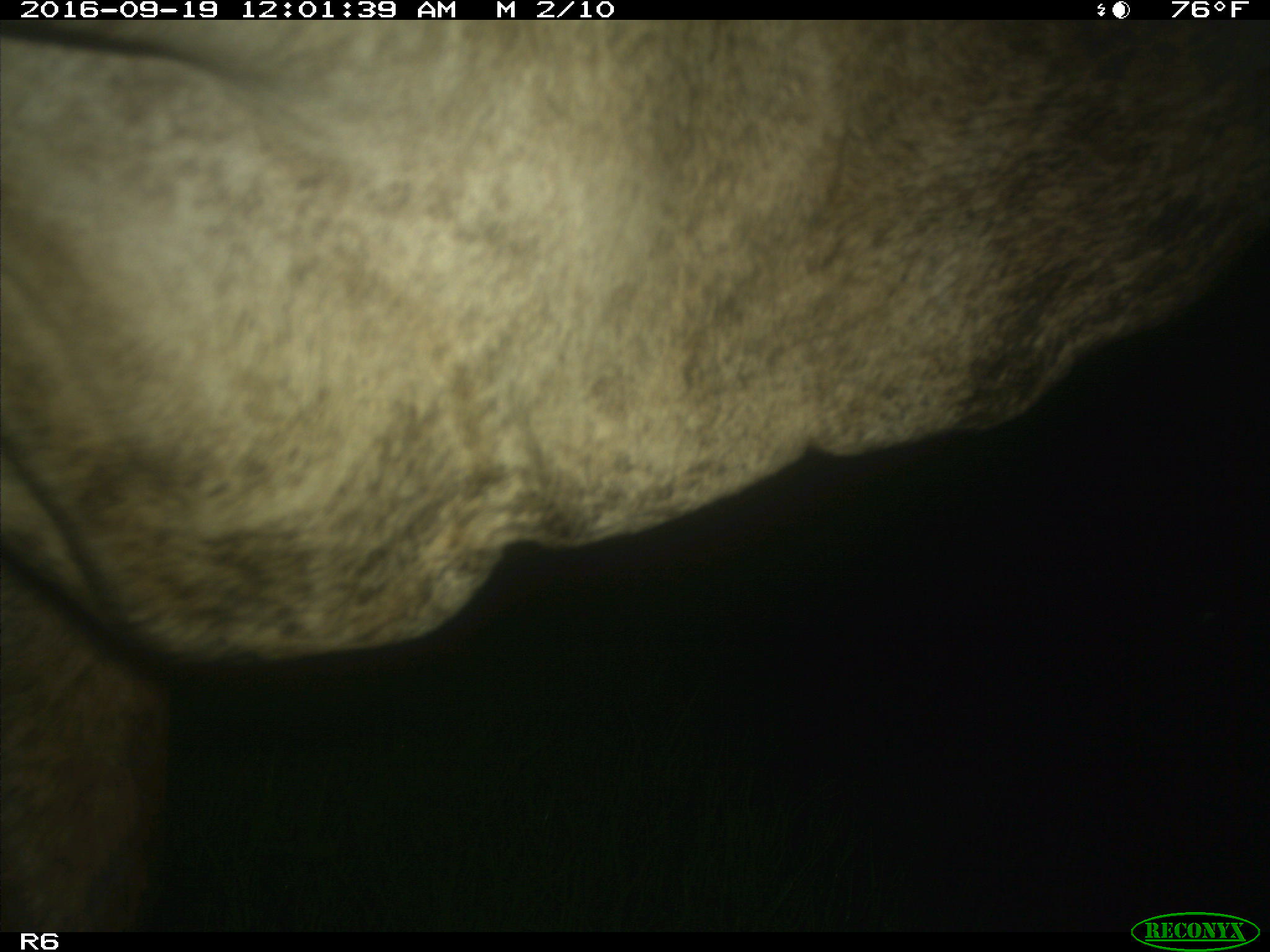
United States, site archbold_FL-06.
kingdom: Animalia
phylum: Chordata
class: Mammalia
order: Artiodactyla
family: Bovidae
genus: Bos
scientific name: Bos taurus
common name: domestic cow